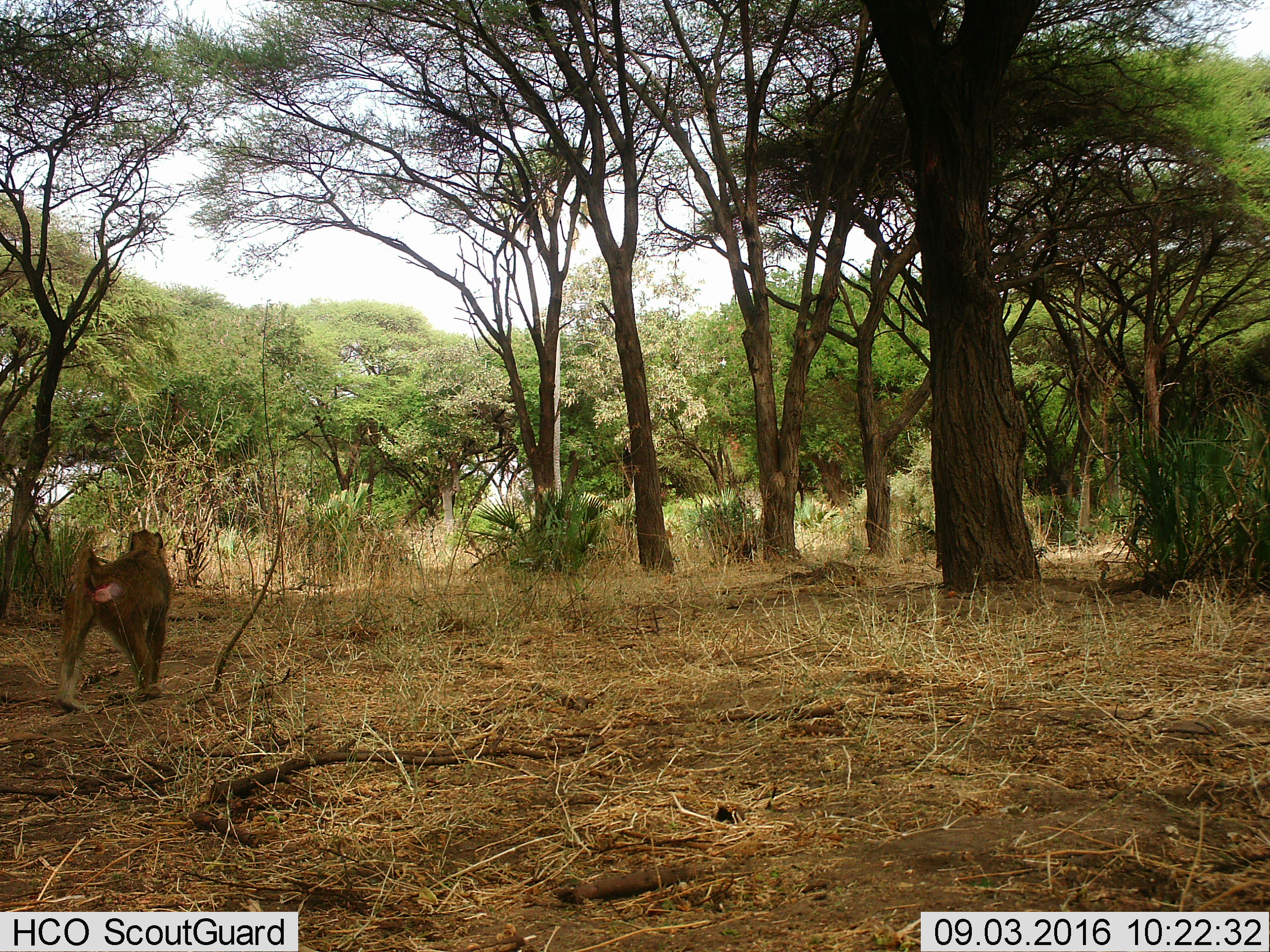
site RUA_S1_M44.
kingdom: Animalia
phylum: Chordata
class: Mammalia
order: Primates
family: Cercopithecidae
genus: Papio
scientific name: Papio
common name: baboon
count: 1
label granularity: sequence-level